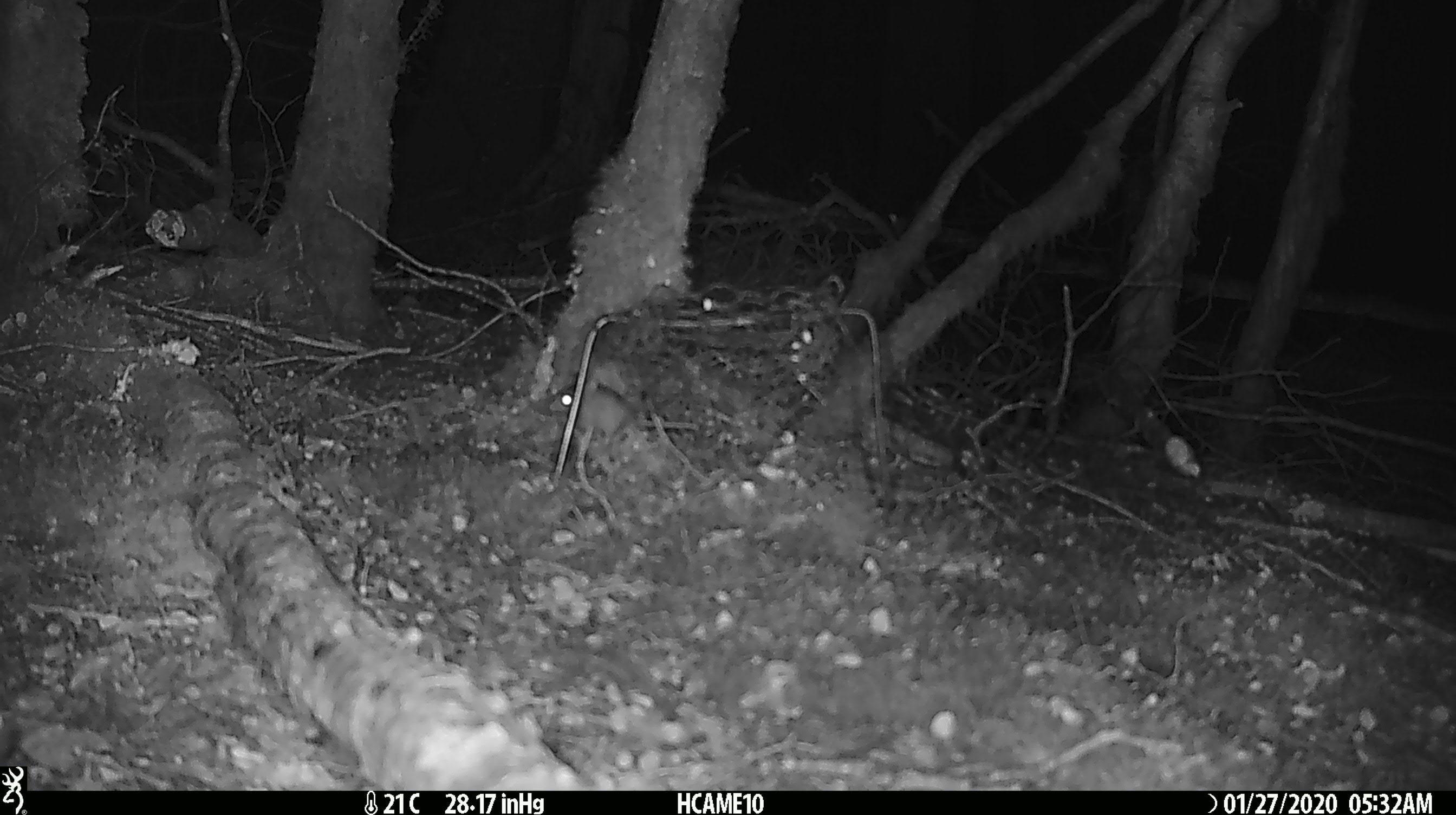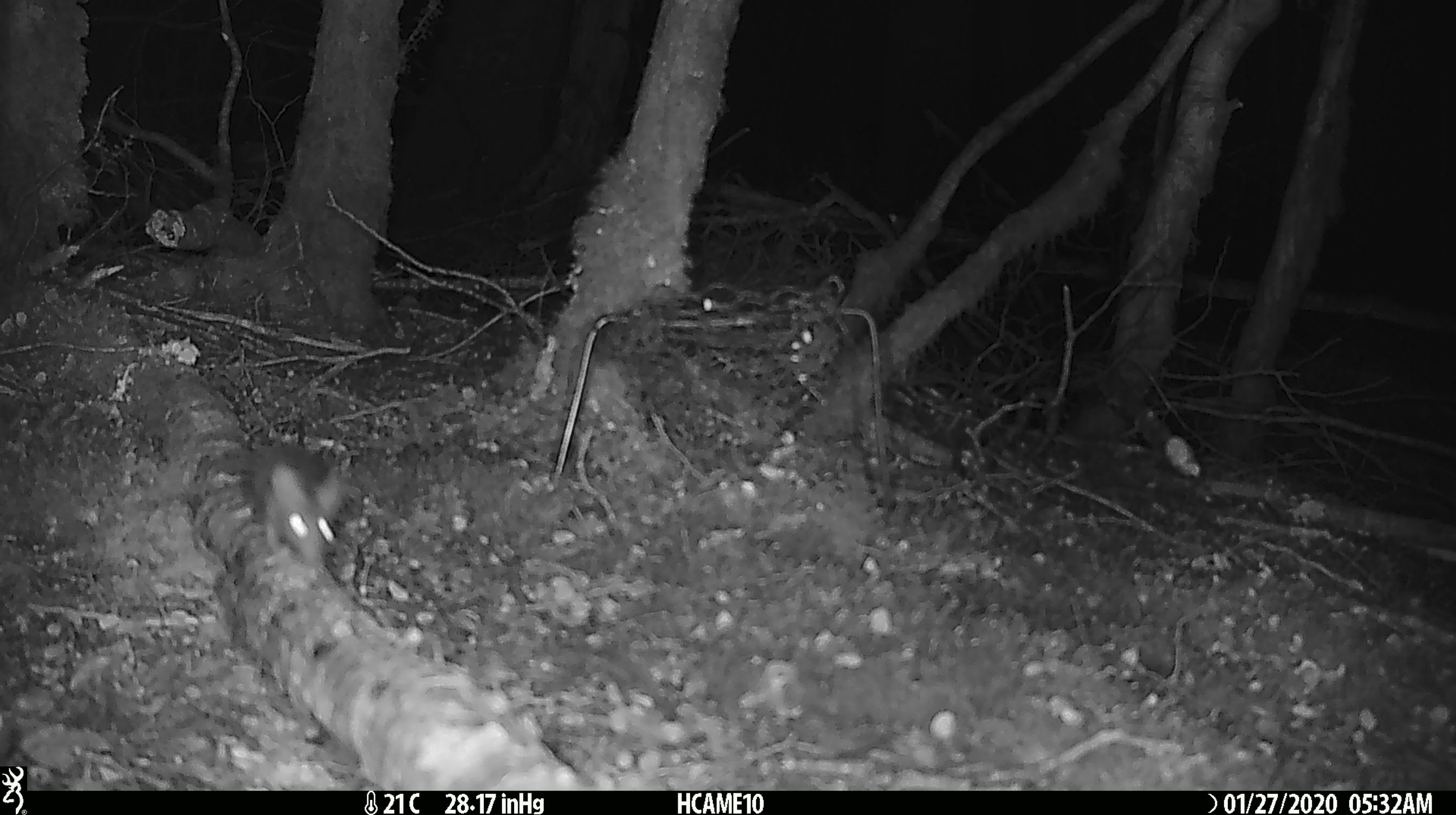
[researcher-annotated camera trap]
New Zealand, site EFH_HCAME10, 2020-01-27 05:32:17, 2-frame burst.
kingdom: Animalia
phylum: Chordata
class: Mammalia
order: Rodentia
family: Muridae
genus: Mus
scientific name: Mus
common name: mouse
Mouse (Mus).